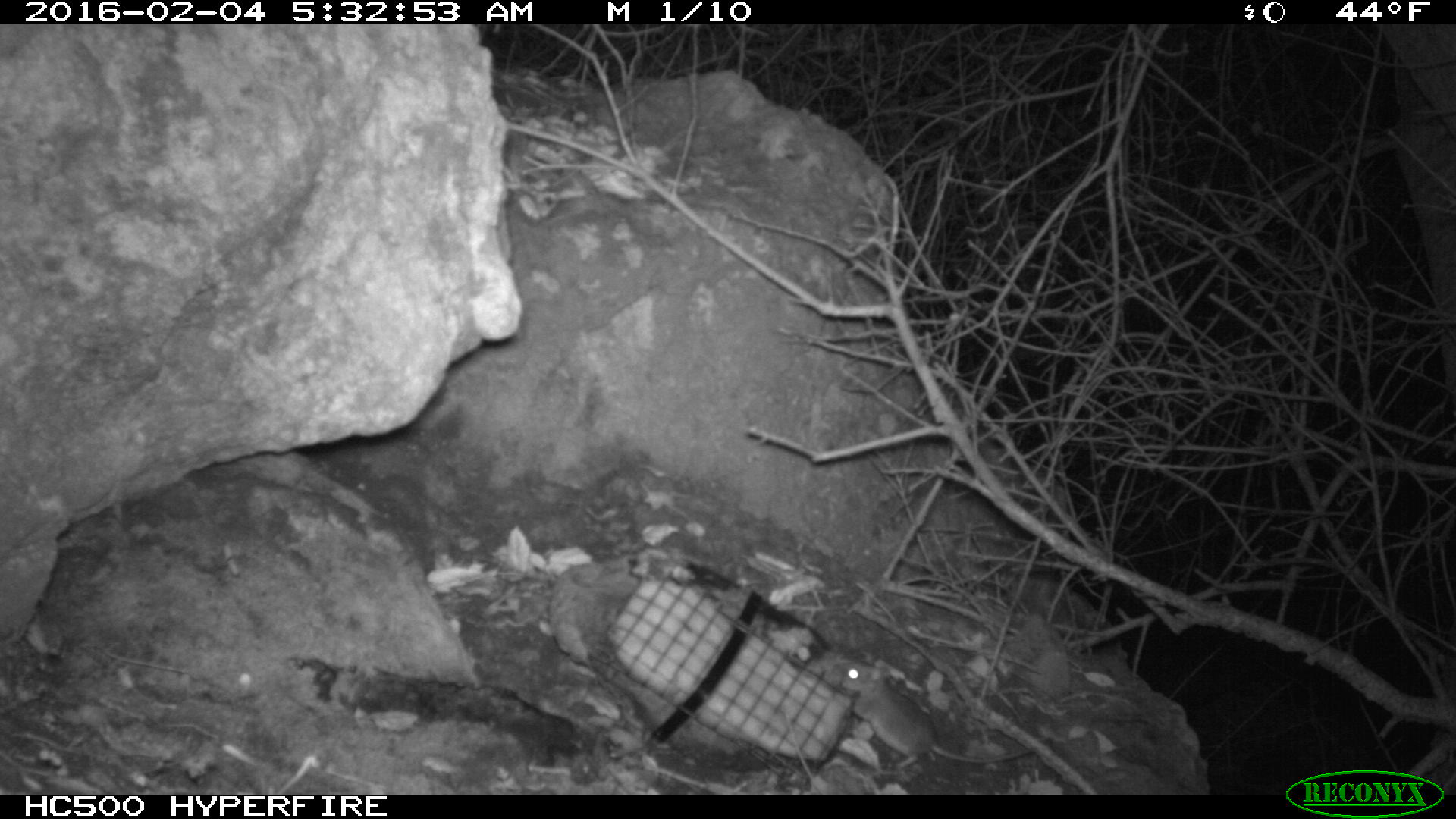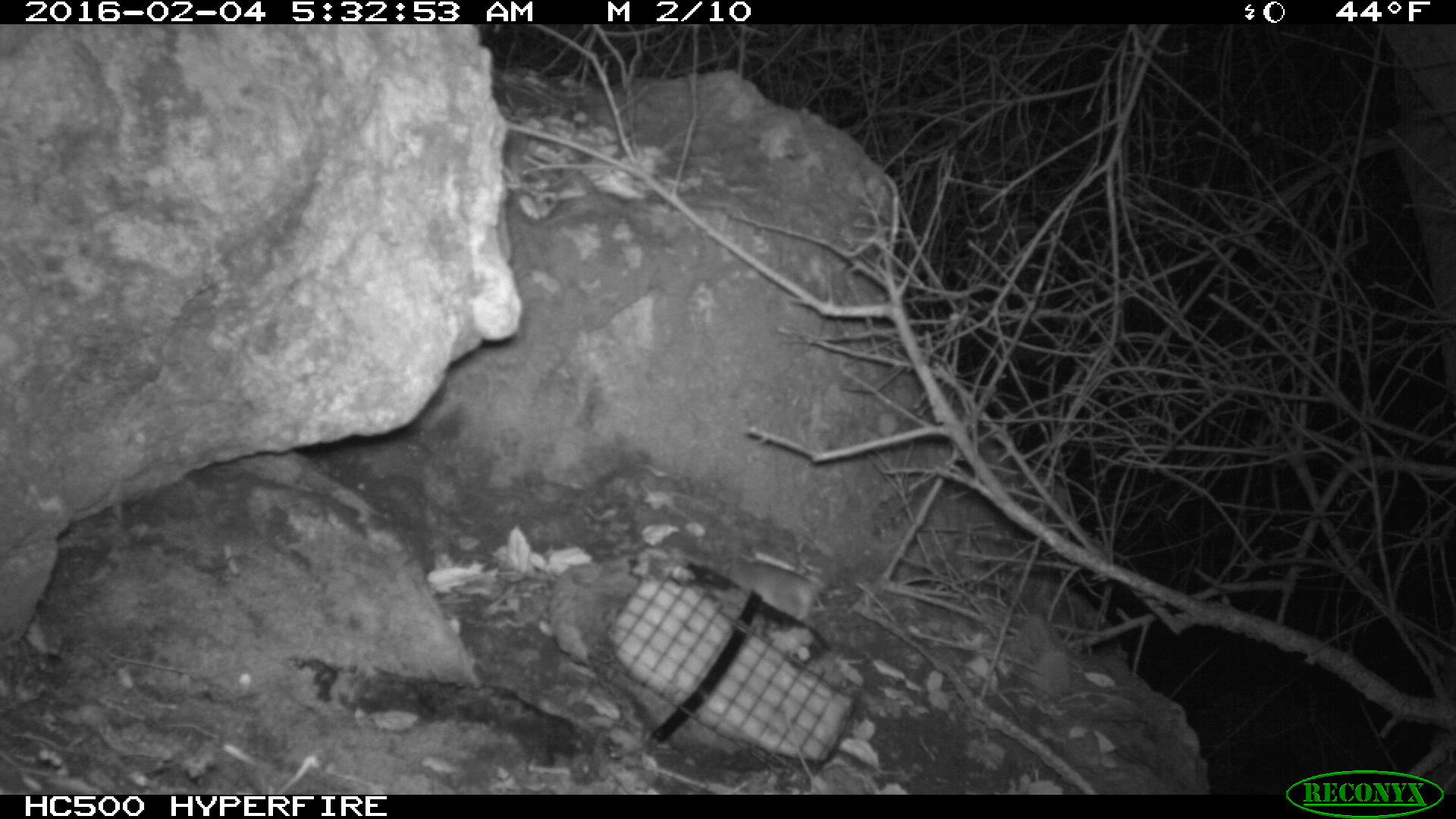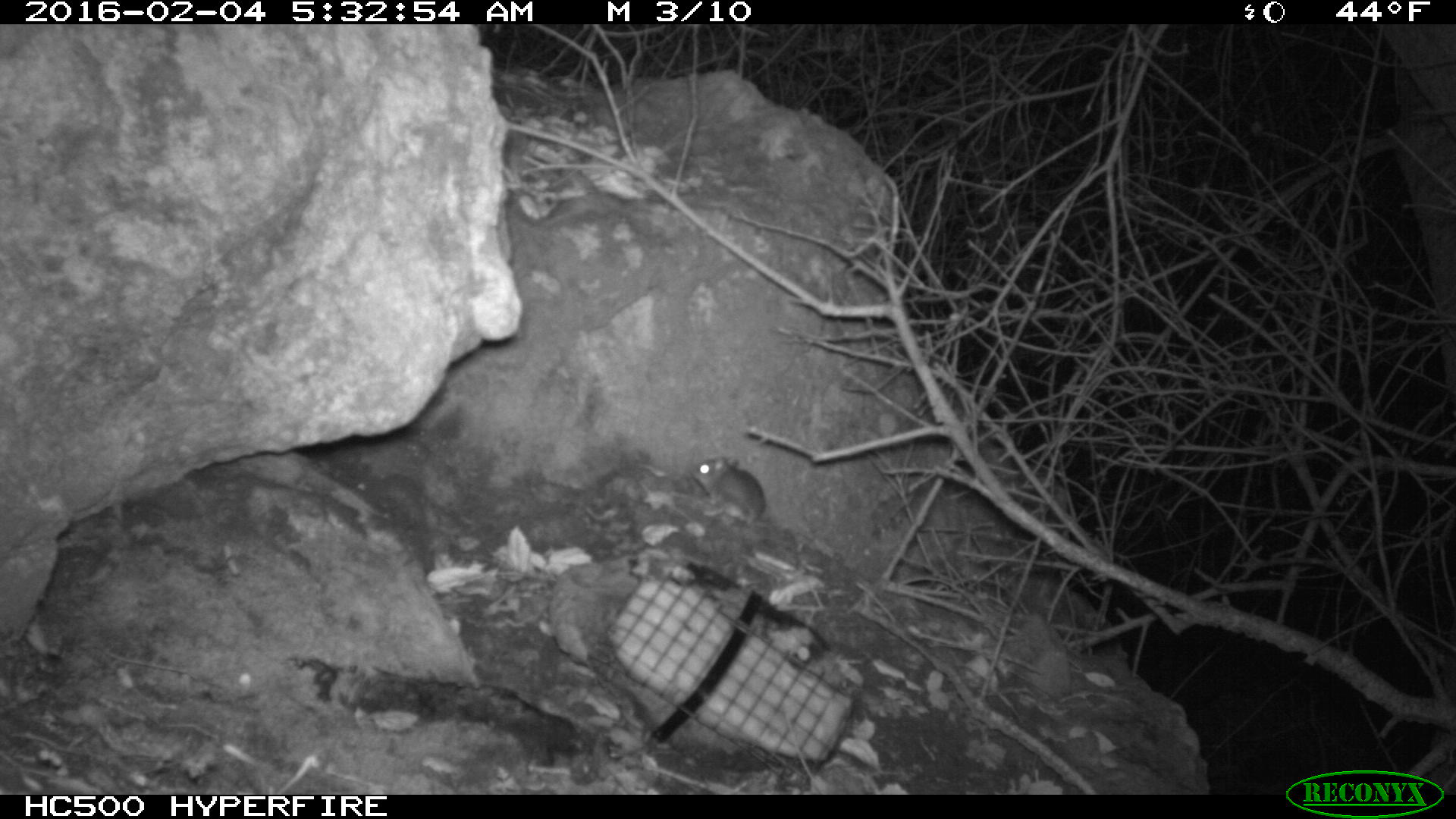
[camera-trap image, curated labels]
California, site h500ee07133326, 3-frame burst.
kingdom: Animalia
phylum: Chordata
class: Mammalia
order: Rodentia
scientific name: Rodentia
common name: rodent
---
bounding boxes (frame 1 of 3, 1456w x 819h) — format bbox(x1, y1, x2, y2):
rodent: bbox(830, 657, 1037, 772)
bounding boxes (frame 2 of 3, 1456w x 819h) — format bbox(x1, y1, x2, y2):
rodent: bbox(725, 555, 817, 623)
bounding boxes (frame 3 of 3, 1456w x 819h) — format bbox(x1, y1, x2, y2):
rodent: bbox(689, 455, 765, 527)